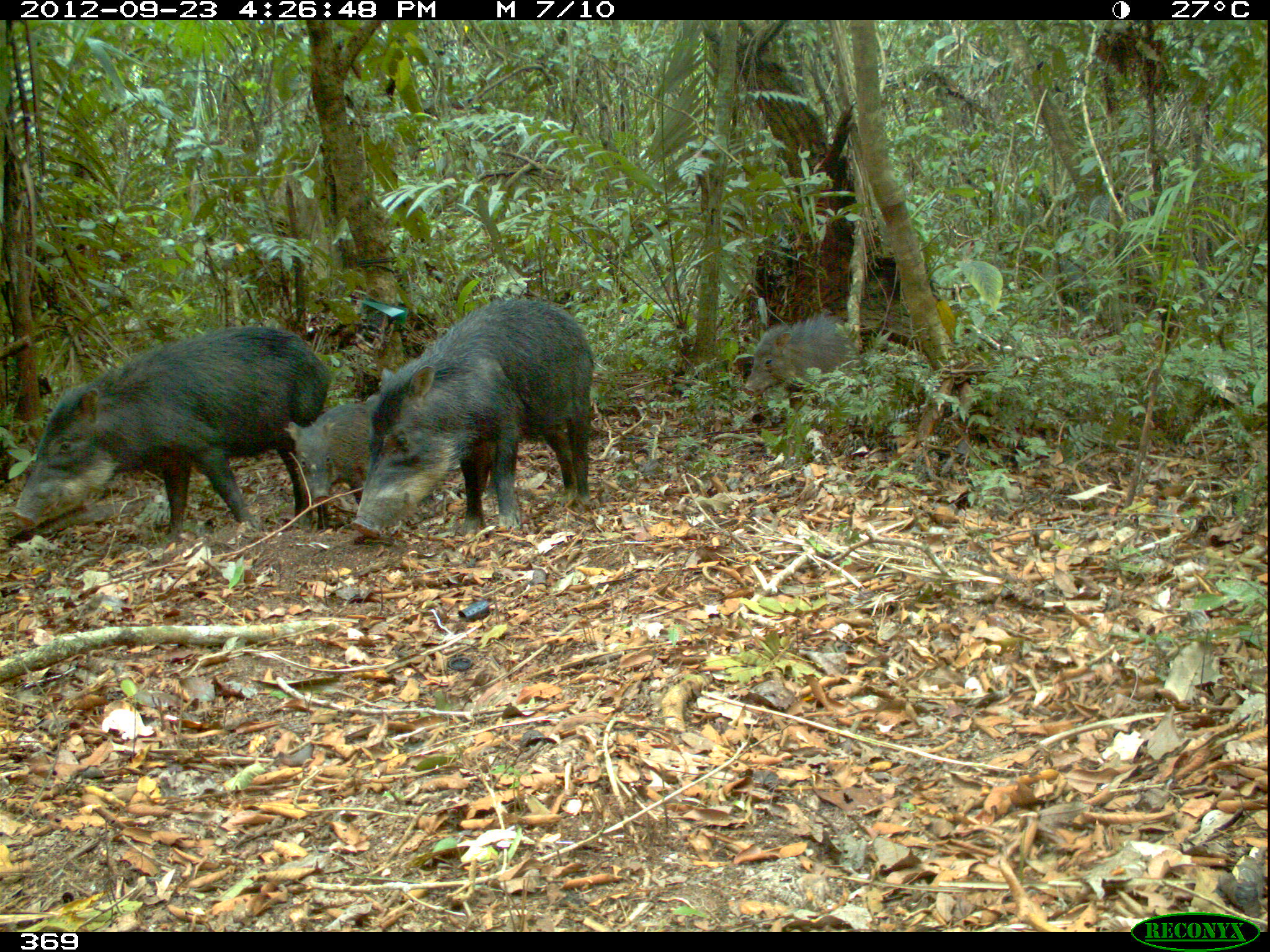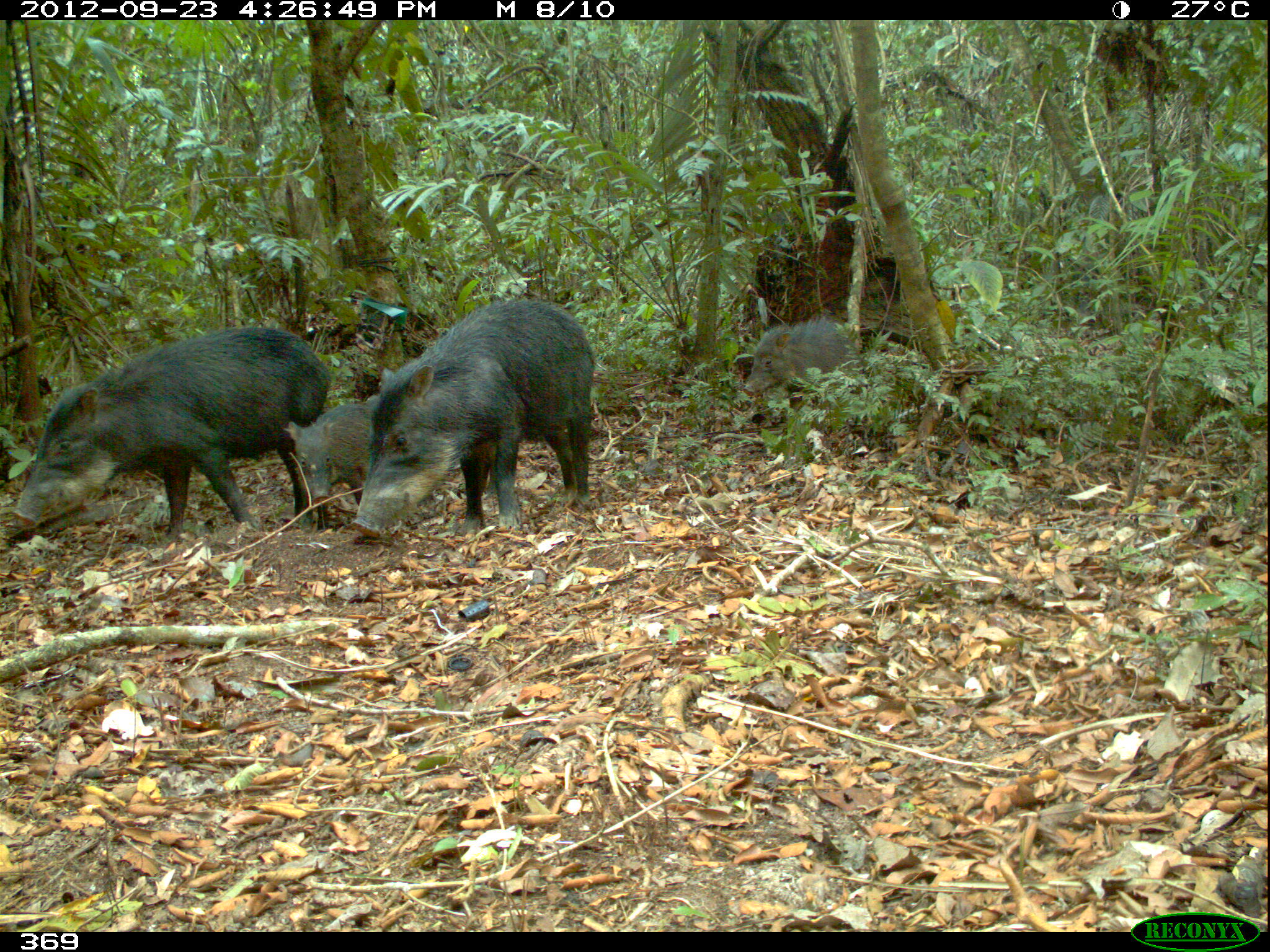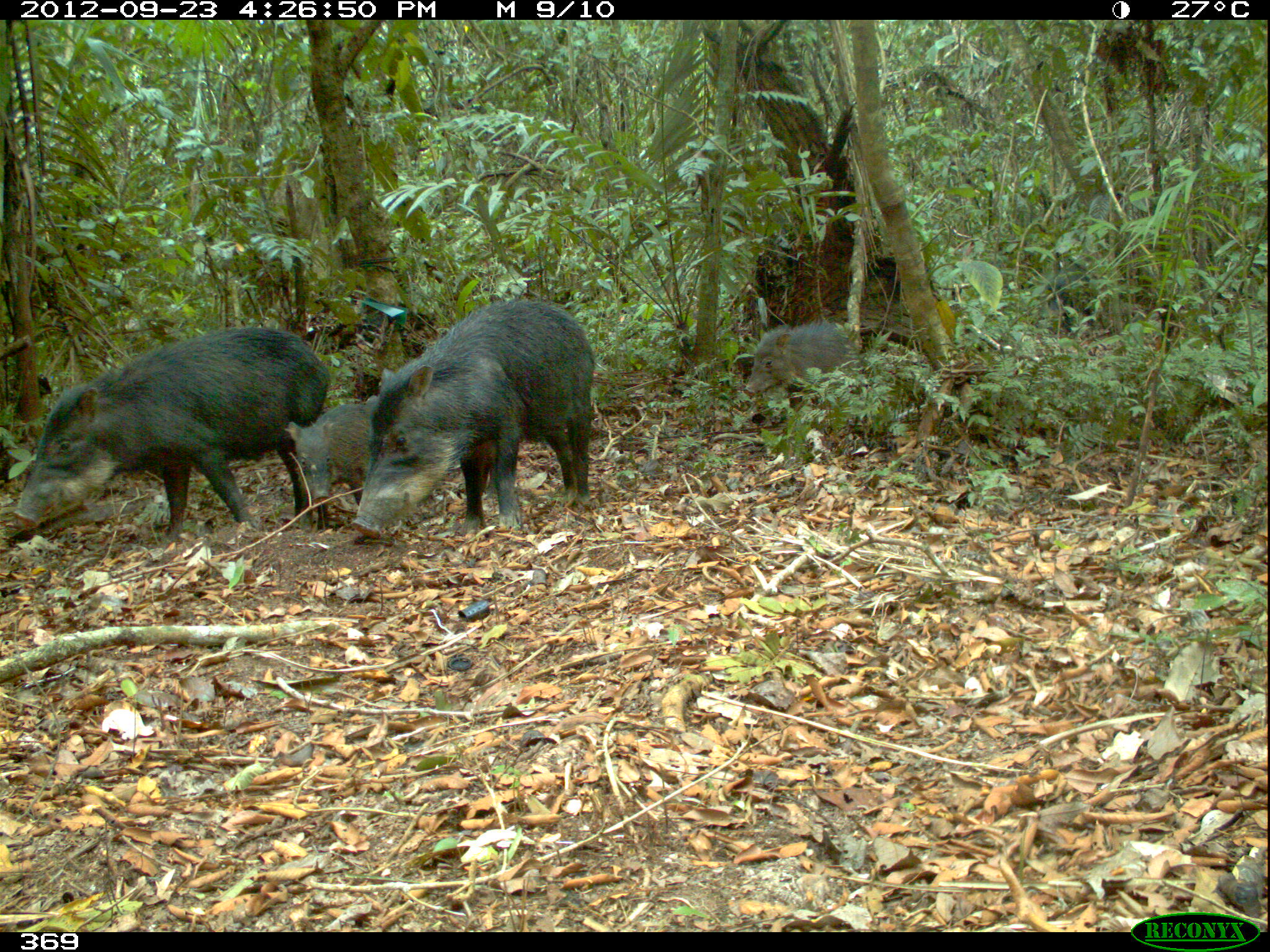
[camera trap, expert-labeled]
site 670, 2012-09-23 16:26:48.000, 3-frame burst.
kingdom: Animalia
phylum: Chordata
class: Mammalia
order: Artiodactyla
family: Tayassuidae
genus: Tayassu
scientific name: Tayassu pecari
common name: white-lipped peccary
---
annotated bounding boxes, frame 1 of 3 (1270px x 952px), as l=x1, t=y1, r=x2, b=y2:
tayassu pecari: l=10, t=326, r=330, b=541; l=350, t=297, r=594, b=539; l=742, t=315, r=859, b=397; l=288, t=403, r=370, b=505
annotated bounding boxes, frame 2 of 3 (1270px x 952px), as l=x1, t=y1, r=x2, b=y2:
tayassu pecari: l=13, t=327, r=331, b=539; l=350, t=300, r=595, b=538; l=287, t=402, r=372, b=532; l=742, t=318, r=858, b=396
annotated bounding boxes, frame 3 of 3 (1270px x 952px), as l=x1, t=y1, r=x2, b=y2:
tayassu pecari: l=13, t=325, r=330, b=541; l=351, t=299, r=595, b=541; l=288, t=401, r=373, b=530; l=743, t=322, r=850, b=397; l=1037, t=273, r=1096, b=335